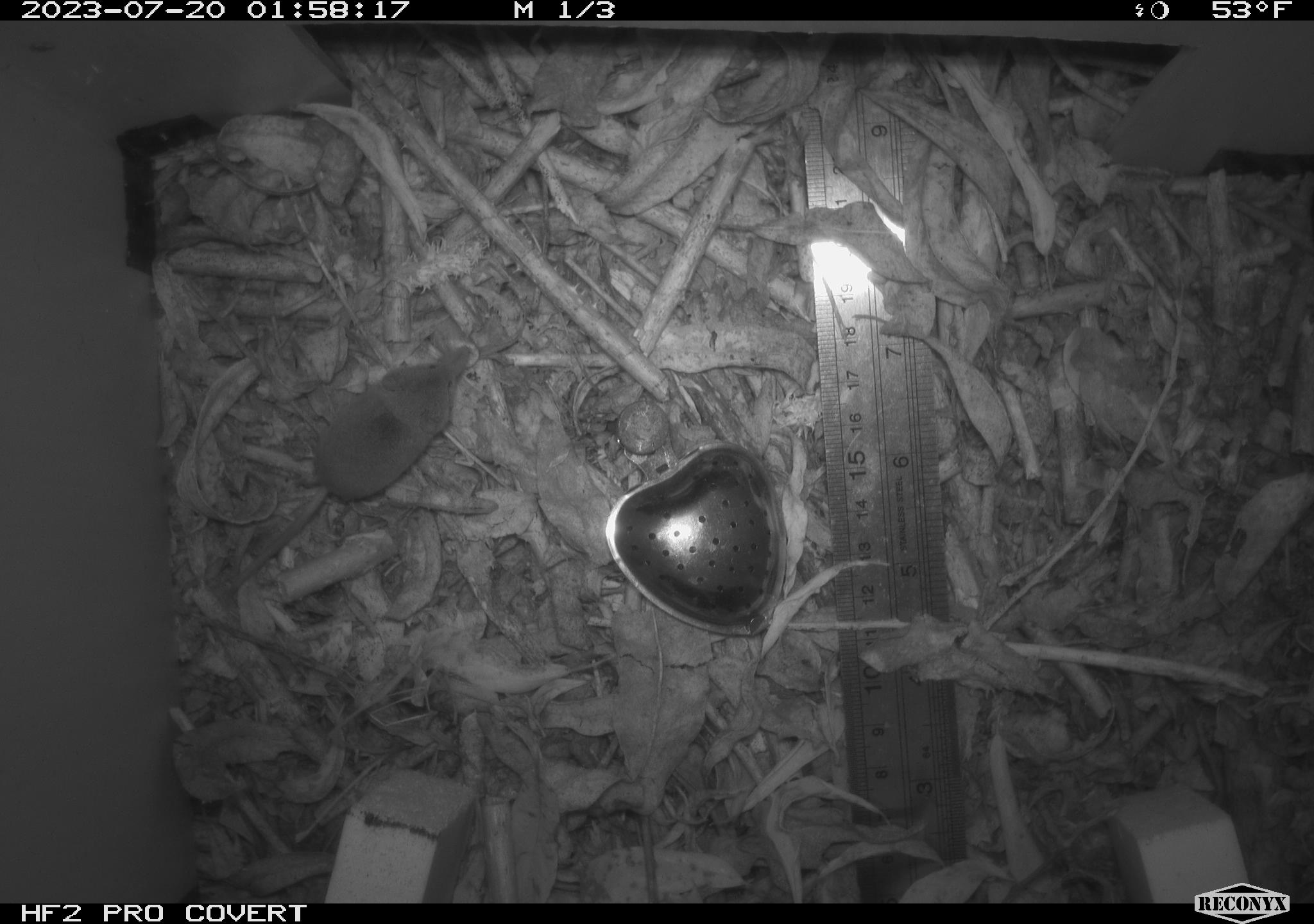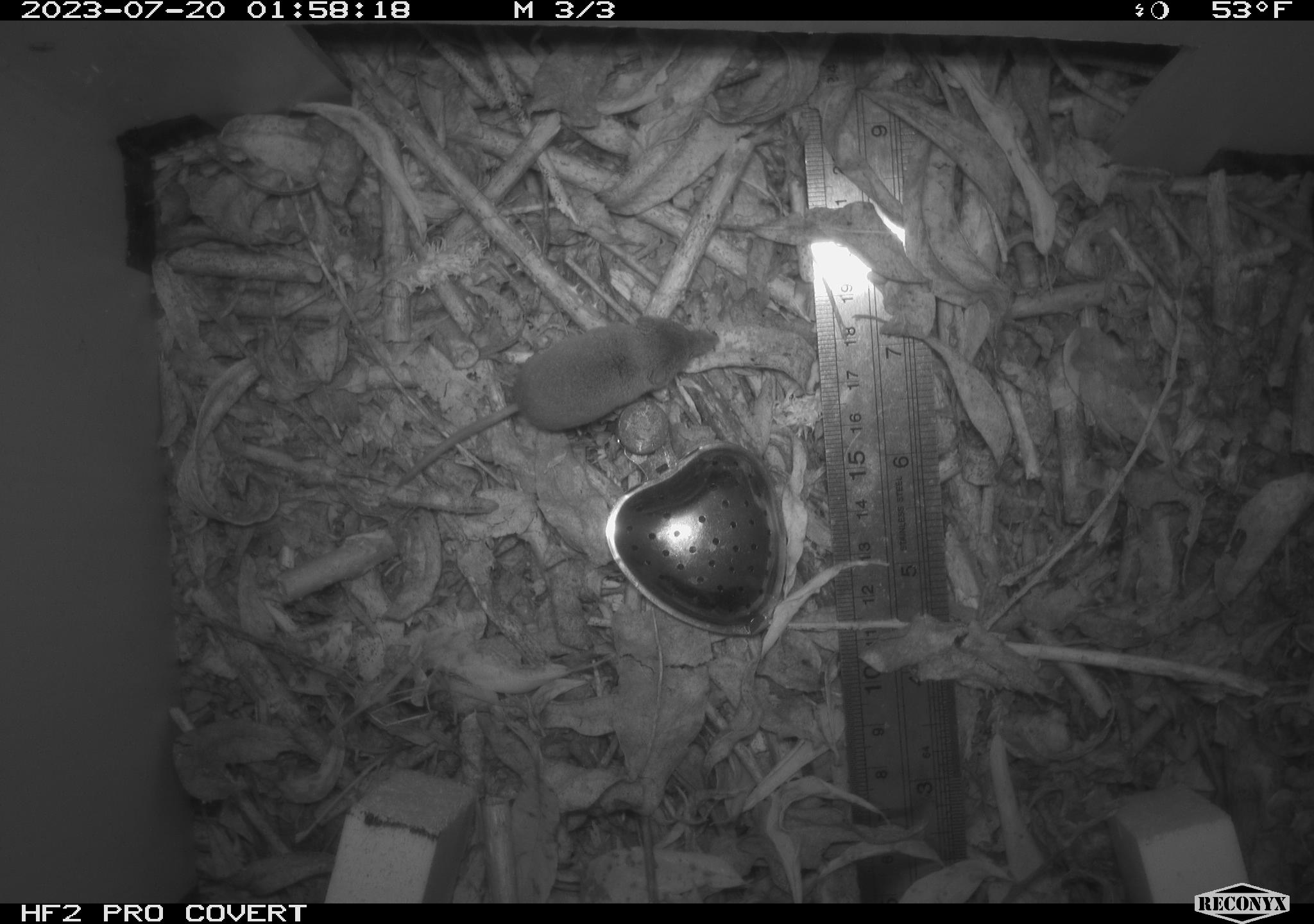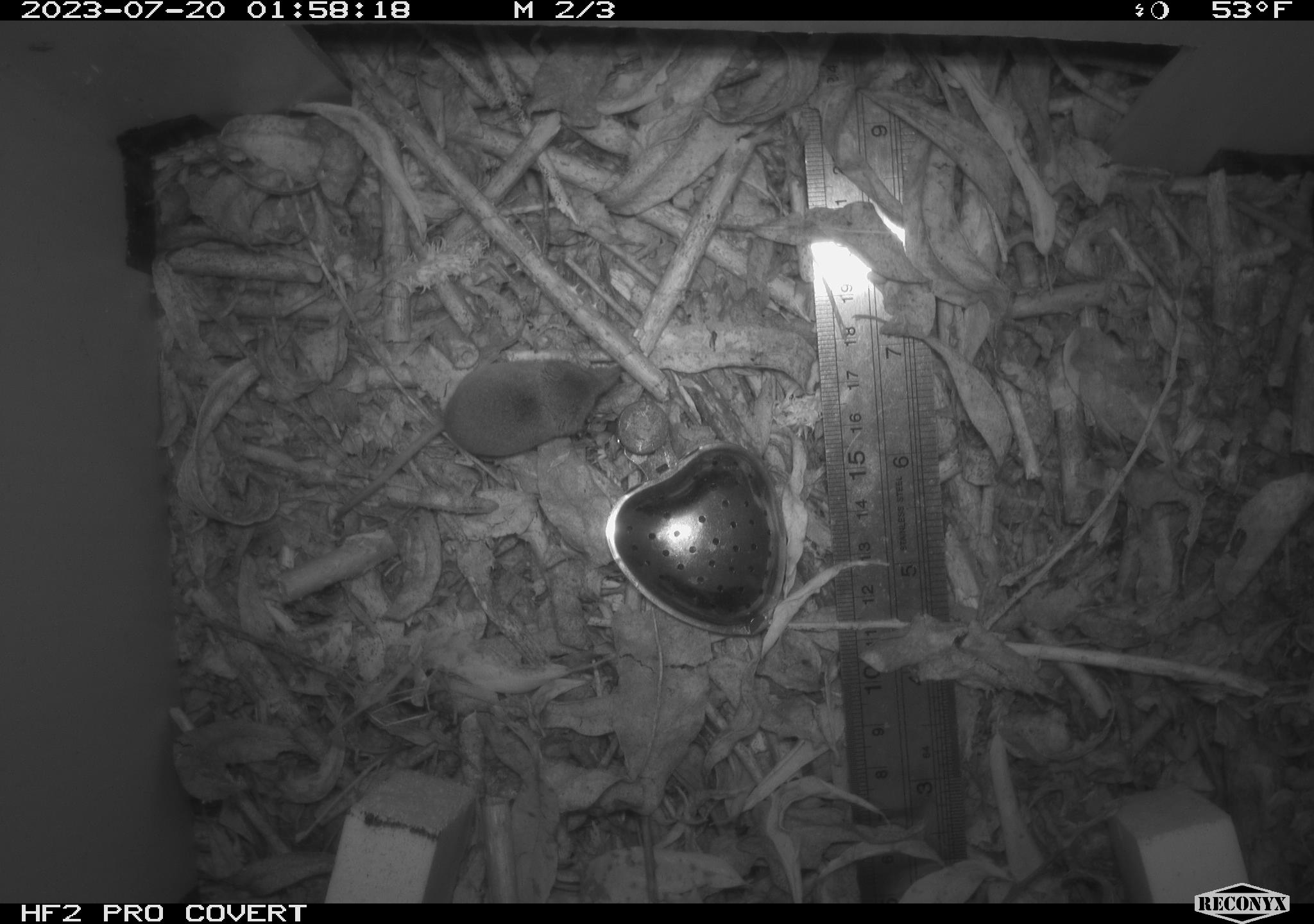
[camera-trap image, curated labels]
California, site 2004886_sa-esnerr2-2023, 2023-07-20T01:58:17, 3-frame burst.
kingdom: Animalia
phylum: Chordata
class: Mammalia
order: Eulipotyphla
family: Soricidae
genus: Sorex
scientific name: Sorex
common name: long-tailed shrew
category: sorex species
Sorex species (long-tailed shrew) (Sorex).